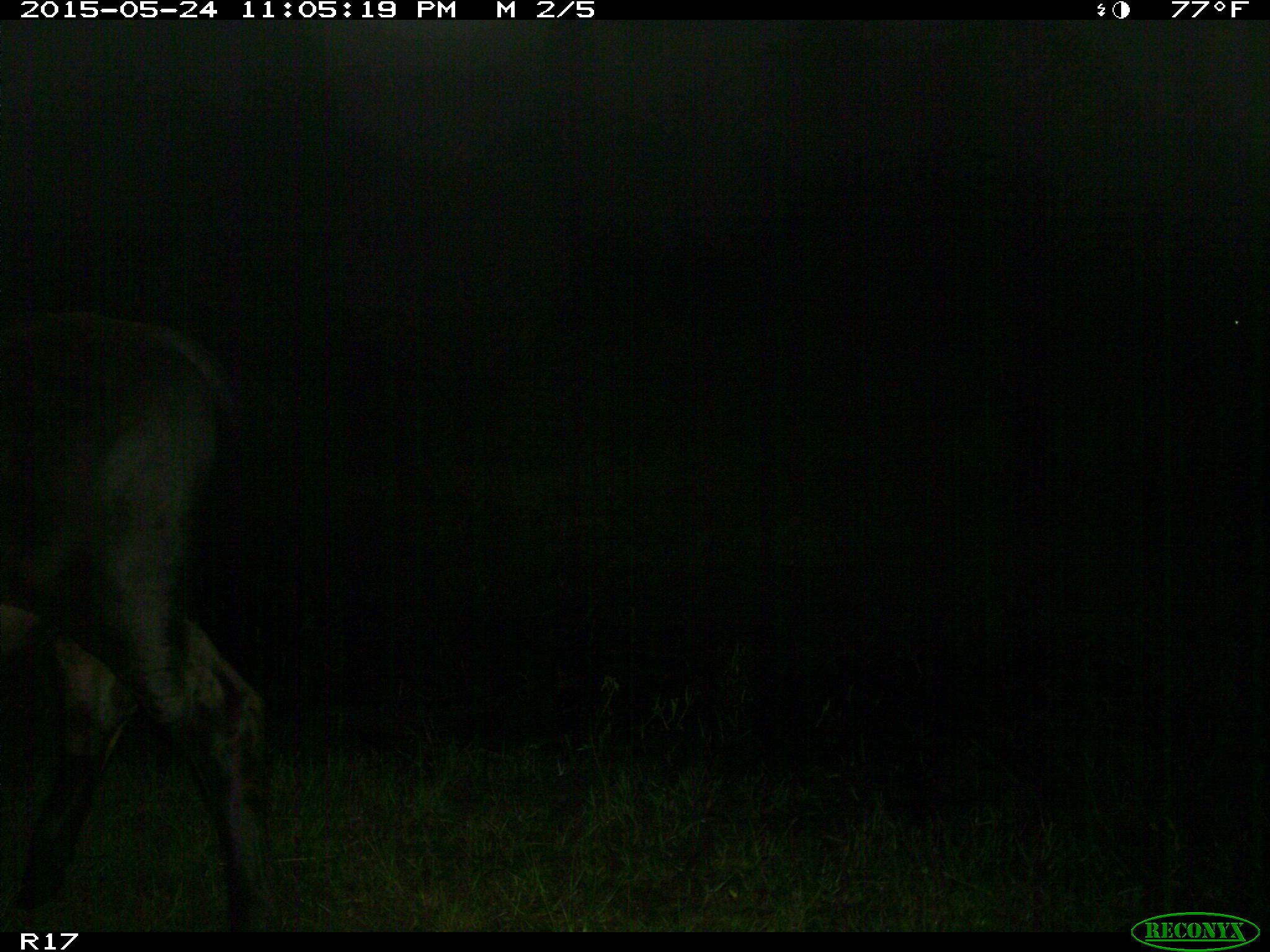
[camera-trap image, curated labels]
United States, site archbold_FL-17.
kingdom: Animalia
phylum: Chordata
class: Mammalia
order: Artiodactyla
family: Bovidae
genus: Bos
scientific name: Bos taurus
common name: domestic cow